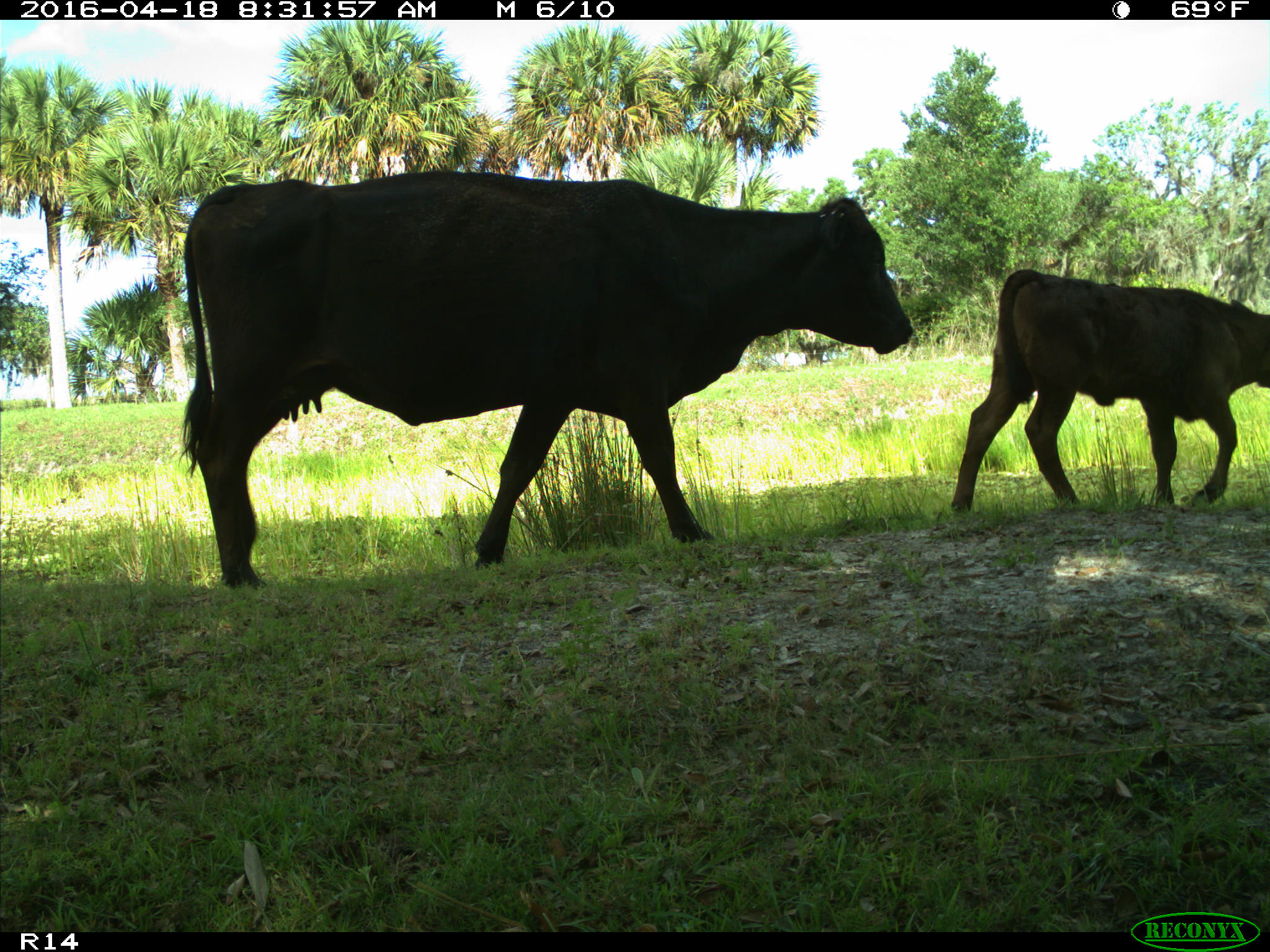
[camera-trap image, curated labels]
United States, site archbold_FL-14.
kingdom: Animalia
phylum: Chordata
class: Mammalia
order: Artiodactyla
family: Bovidae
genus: Bos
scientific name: Bos taurus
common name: domestic cow